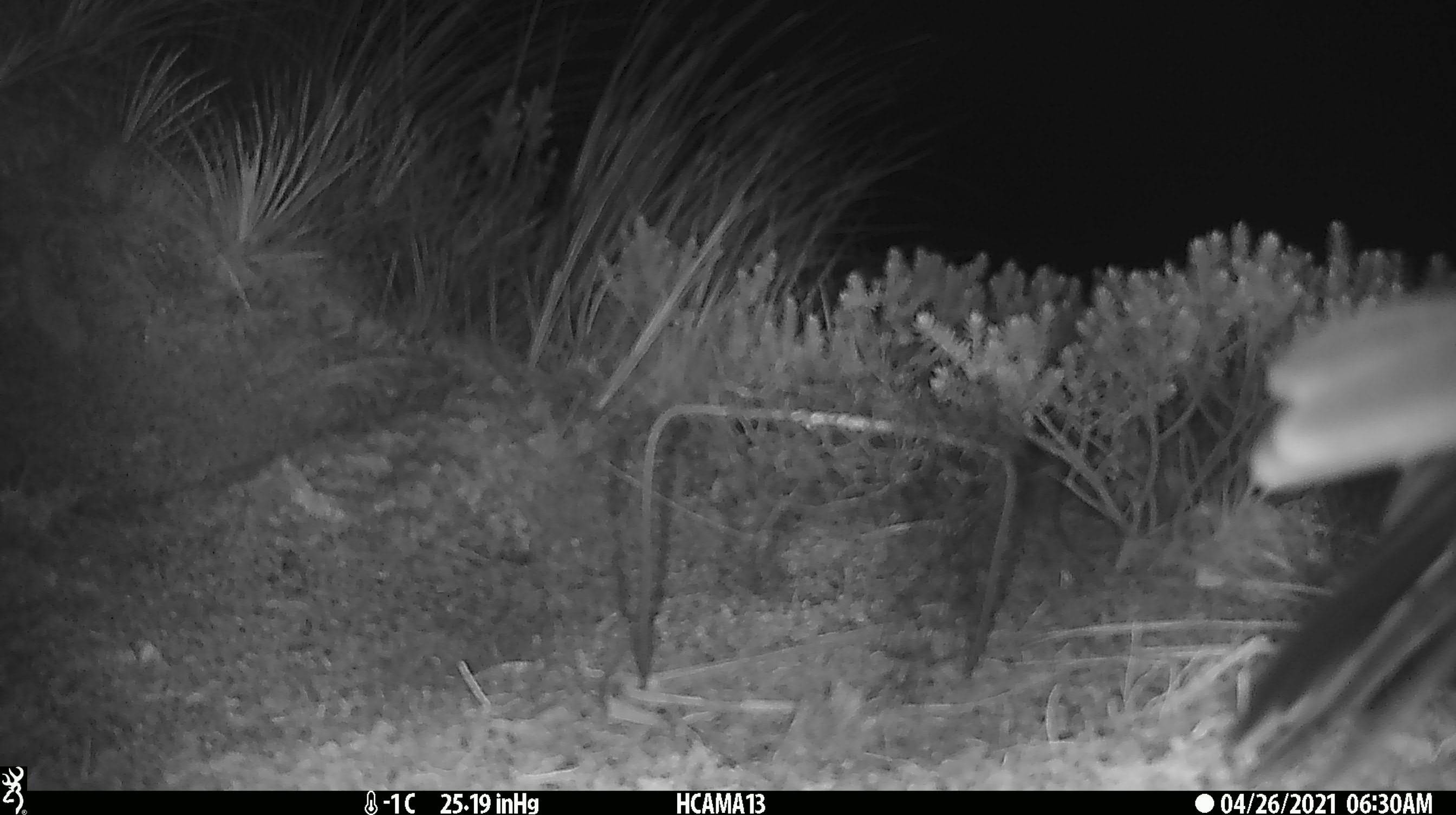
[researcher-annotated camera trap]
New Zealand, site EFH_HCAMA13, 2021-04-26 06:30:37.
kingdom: Animalia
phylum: Chordata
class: Aves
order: Psittaciformes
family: Strigopidae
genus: Nestor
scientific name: Nestor notabilis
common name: kea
Kea (Nestor notabilis).